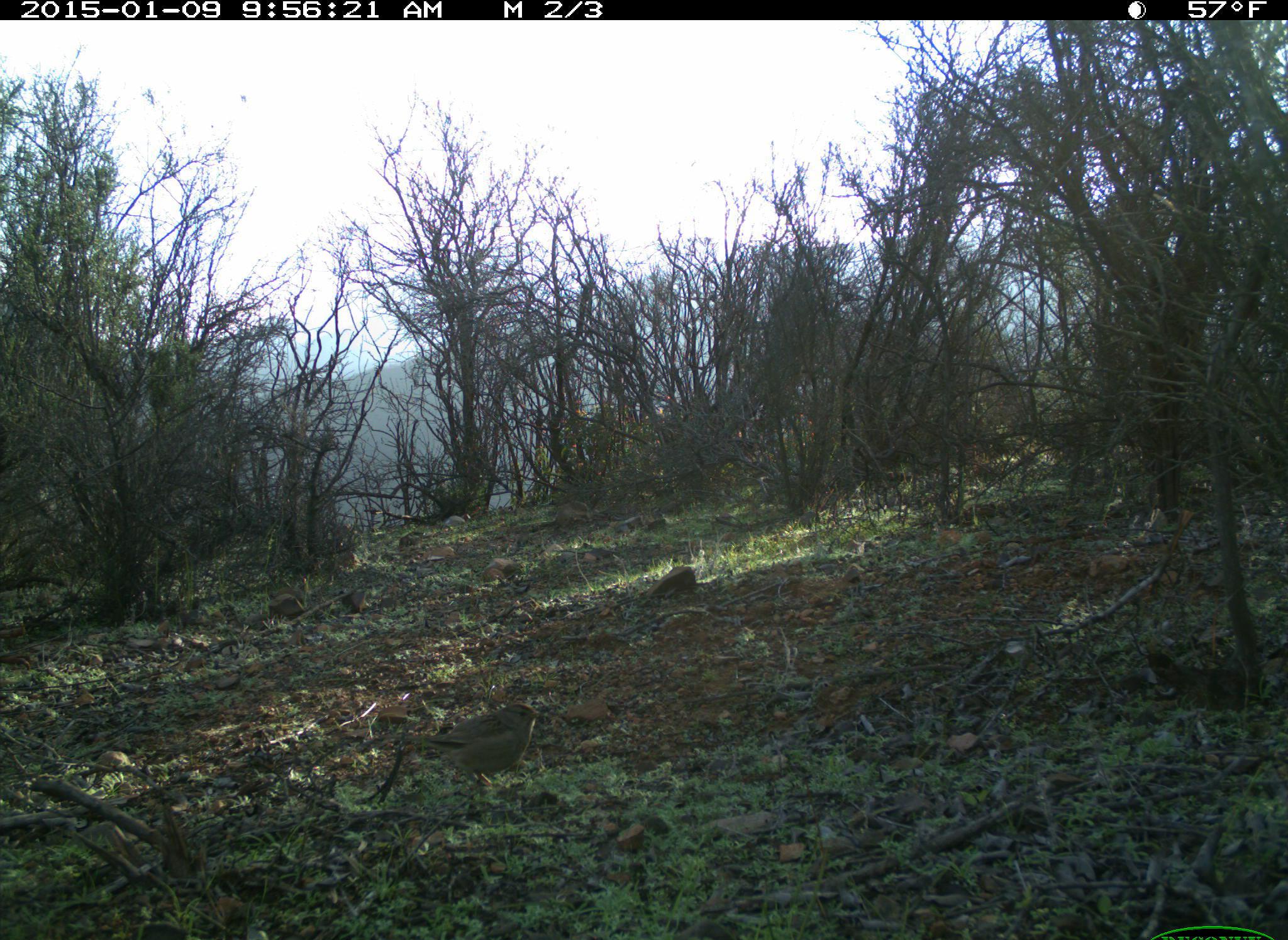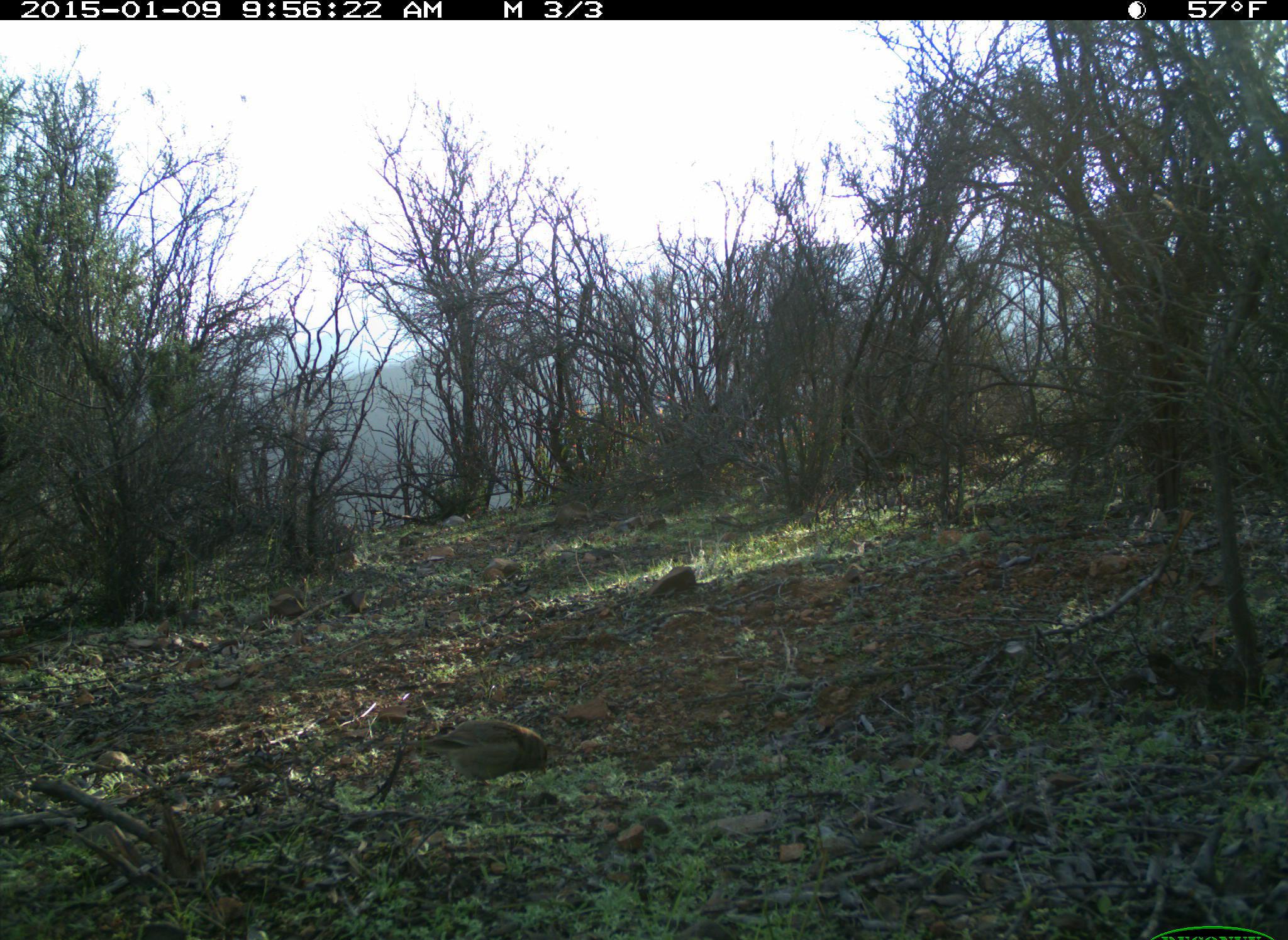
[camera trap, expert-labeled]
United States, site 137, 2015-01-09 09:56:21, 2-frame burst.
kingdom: Animalia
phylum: Chordata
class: Aves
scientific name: Aves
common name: bird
Bird (Aves).